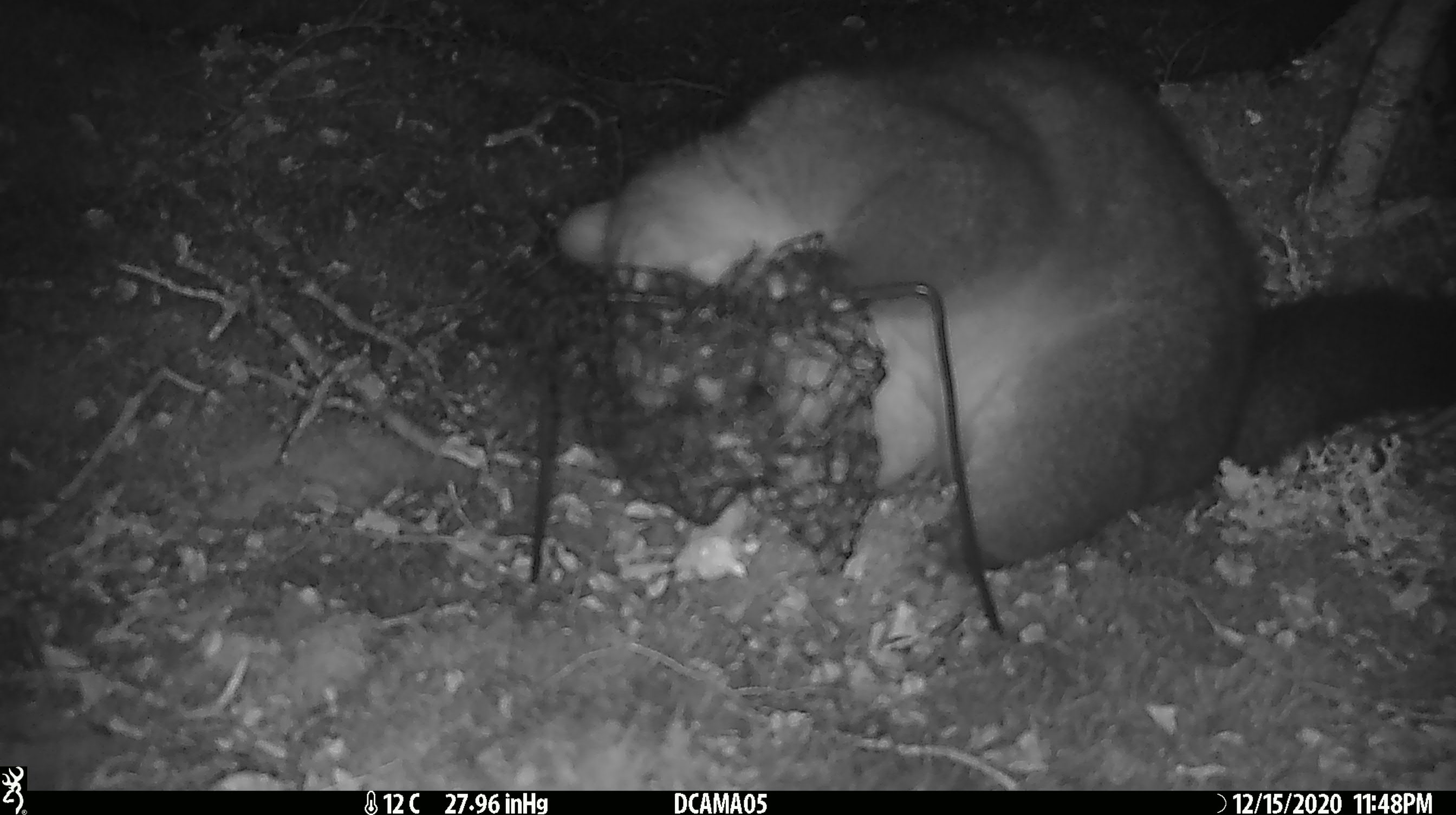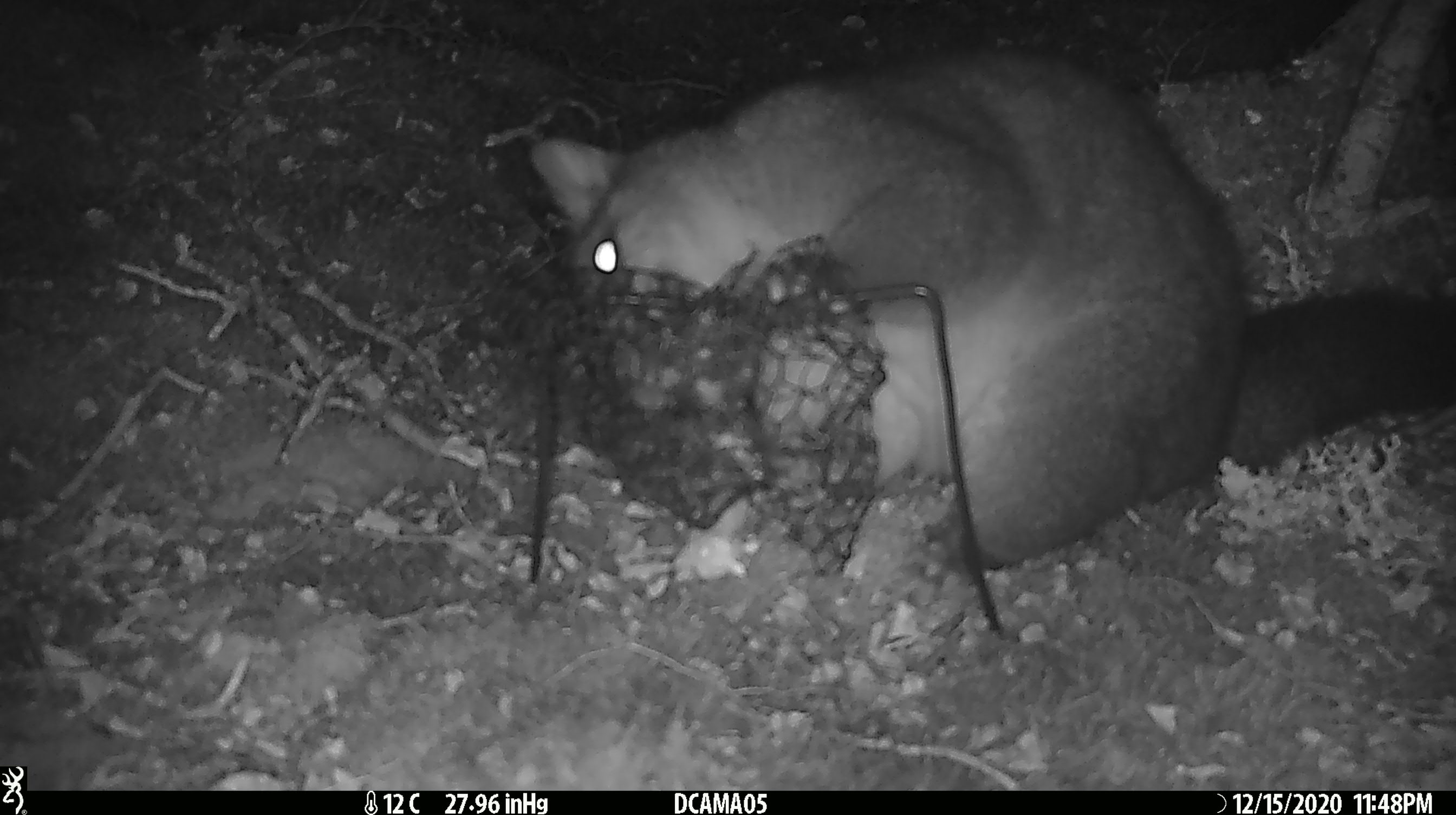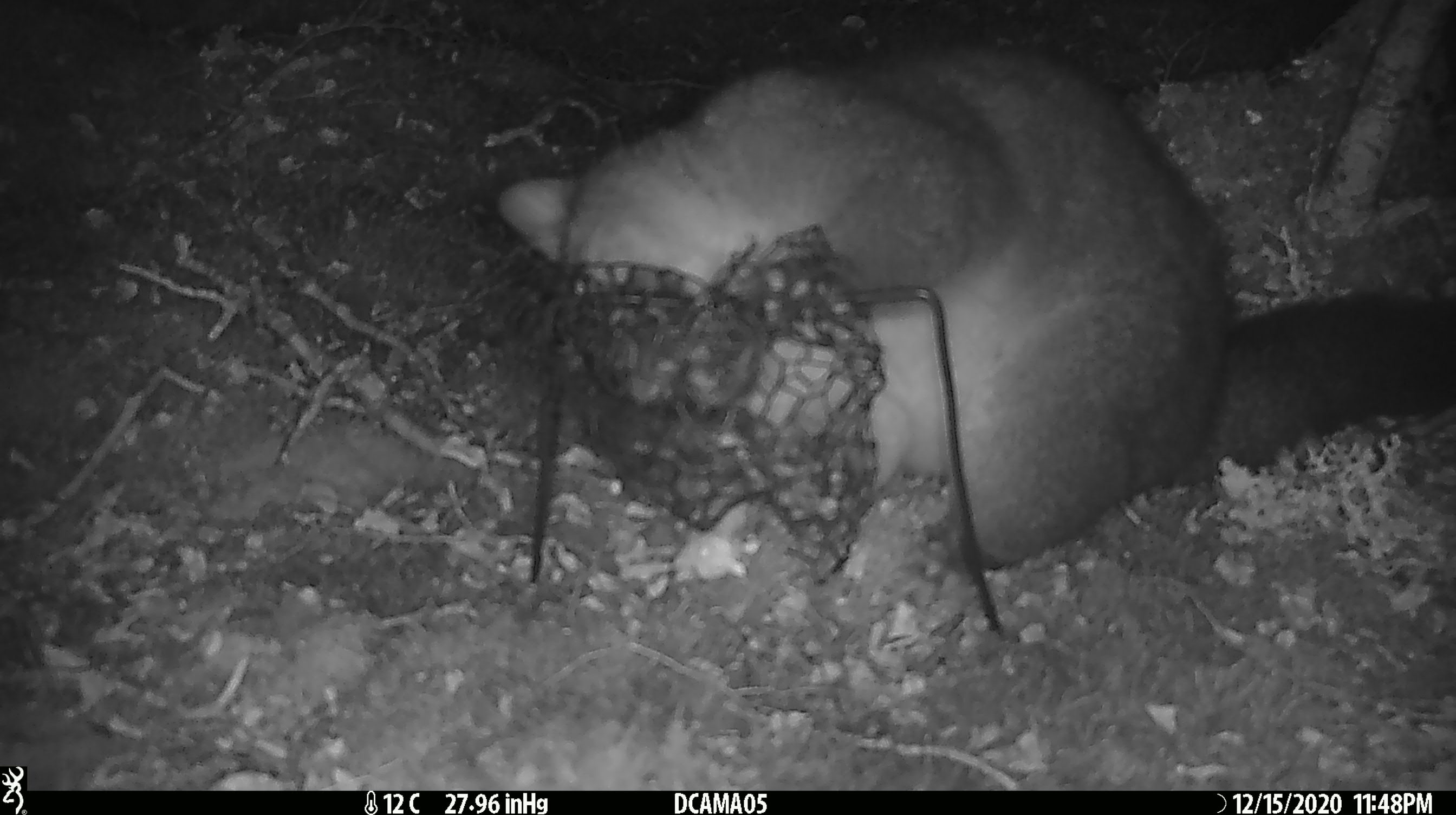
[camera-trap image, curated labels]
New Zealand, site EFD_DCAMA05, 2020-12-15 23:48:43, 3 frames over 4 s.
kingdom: Animalia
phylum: Chordata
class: Mammalia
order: Diprotodontia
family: Phalangeridae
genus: Trichosurus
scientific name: Trichosurus vulpecula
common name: common brushtail possum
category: possum